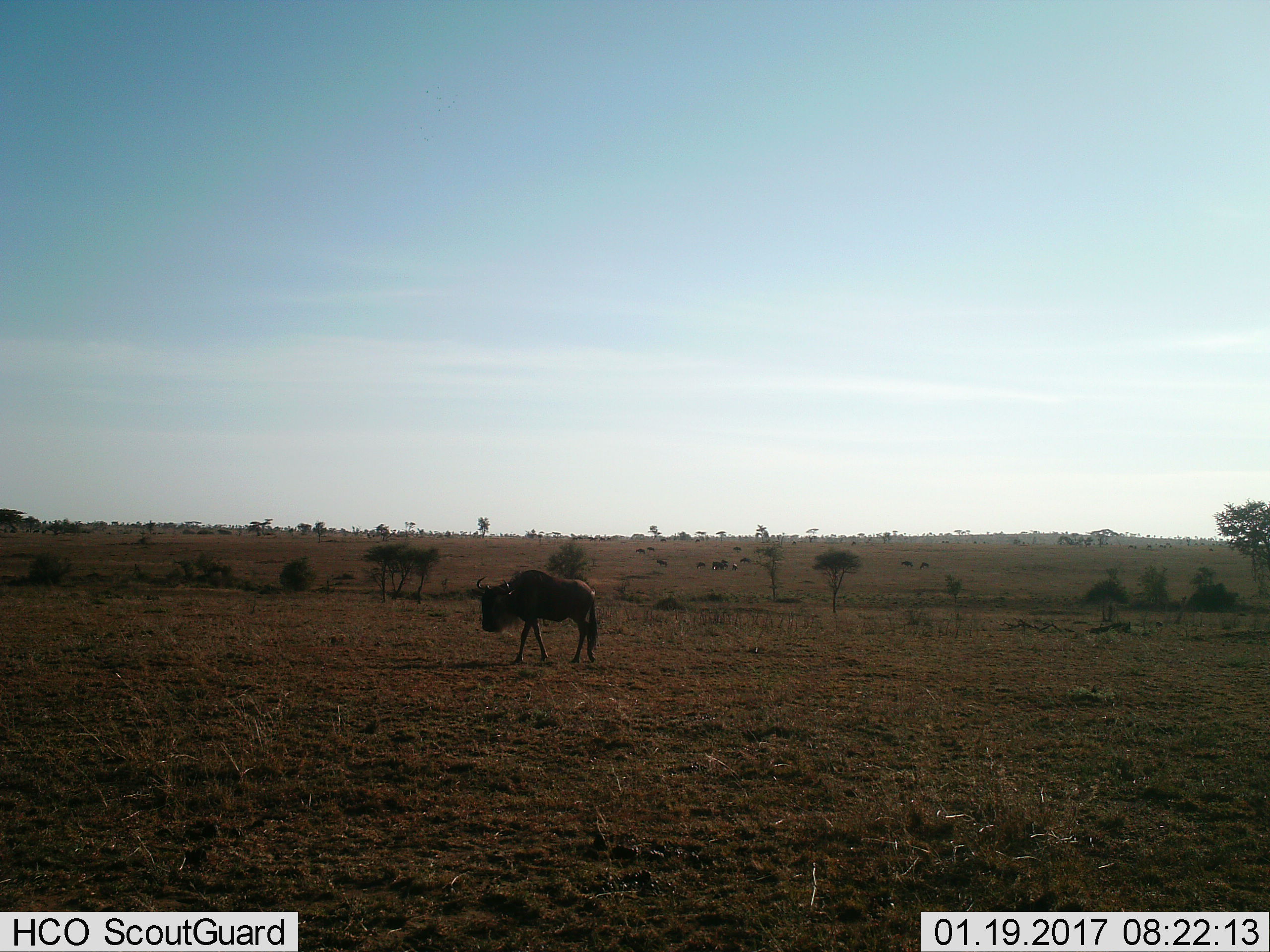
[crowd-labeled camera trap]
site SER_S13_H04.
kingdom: Animalia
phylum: Chordata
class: Mammalia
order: Artiodactyla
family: Bovidae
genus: Connochaetes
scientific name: Connochaetes taurinus taurinus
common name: blue wildebeest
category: wildebeestblue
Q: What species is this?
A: Wildebeestblue (blue wildebeest) (Connochaetes taurinus taurinus).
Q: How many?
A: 1.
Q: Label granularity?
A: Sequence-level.